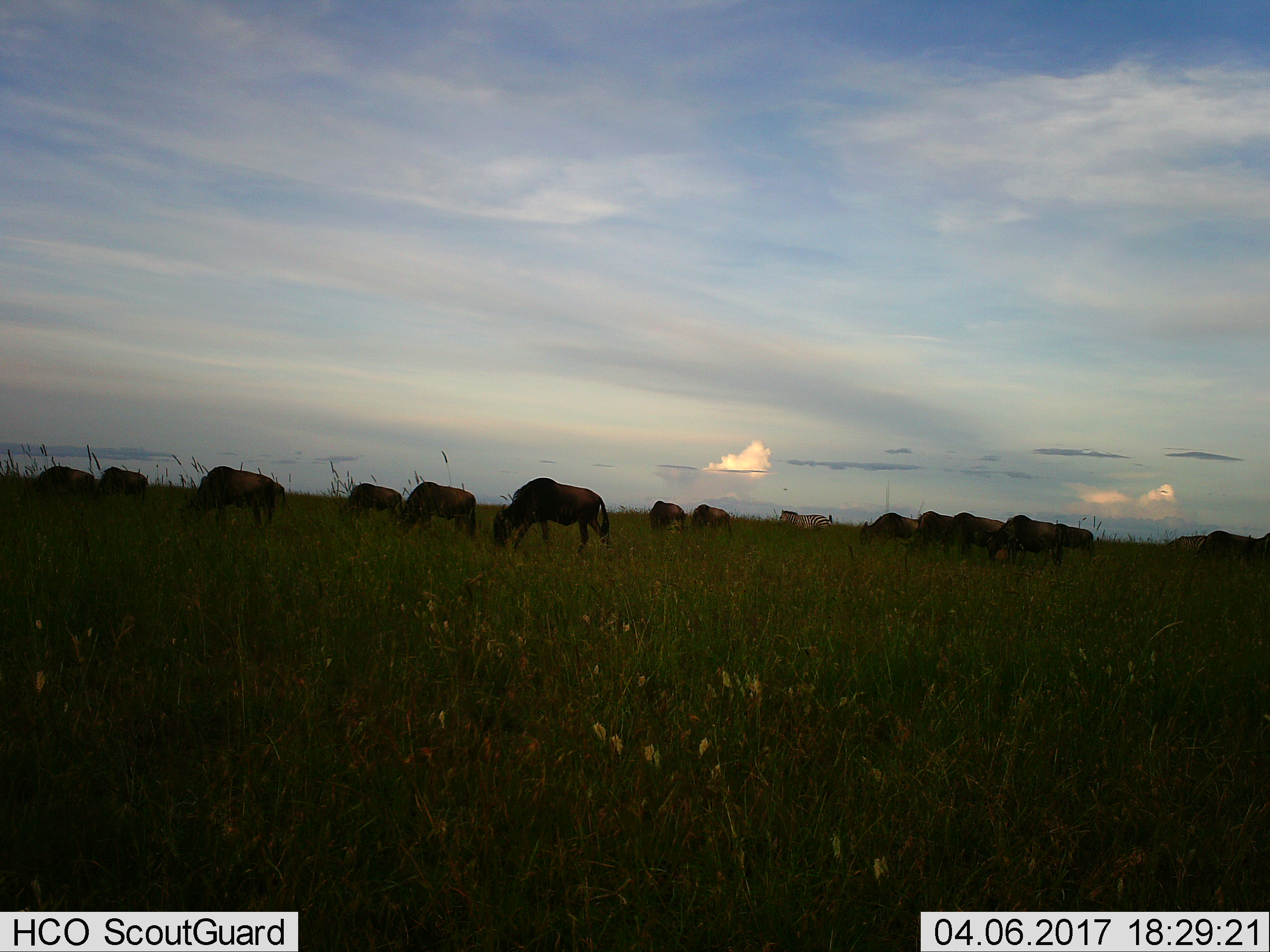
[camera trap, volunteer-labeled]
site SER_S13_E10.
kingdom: Animalia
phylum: Chordata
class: Mammalia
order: Artiodactyla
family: Bovidae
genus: Connochaetes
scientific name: Connochaetes taurinus taurinus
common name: blue wildebeest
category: wildebeestblue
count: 11-50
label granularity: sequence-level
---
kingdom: Animalia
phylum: Chordata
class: Mammalia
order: Perissodactyla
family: Equidae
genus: Equus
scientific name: Equus quagga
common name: plains zebra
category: zebraplains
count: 1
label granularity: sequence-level